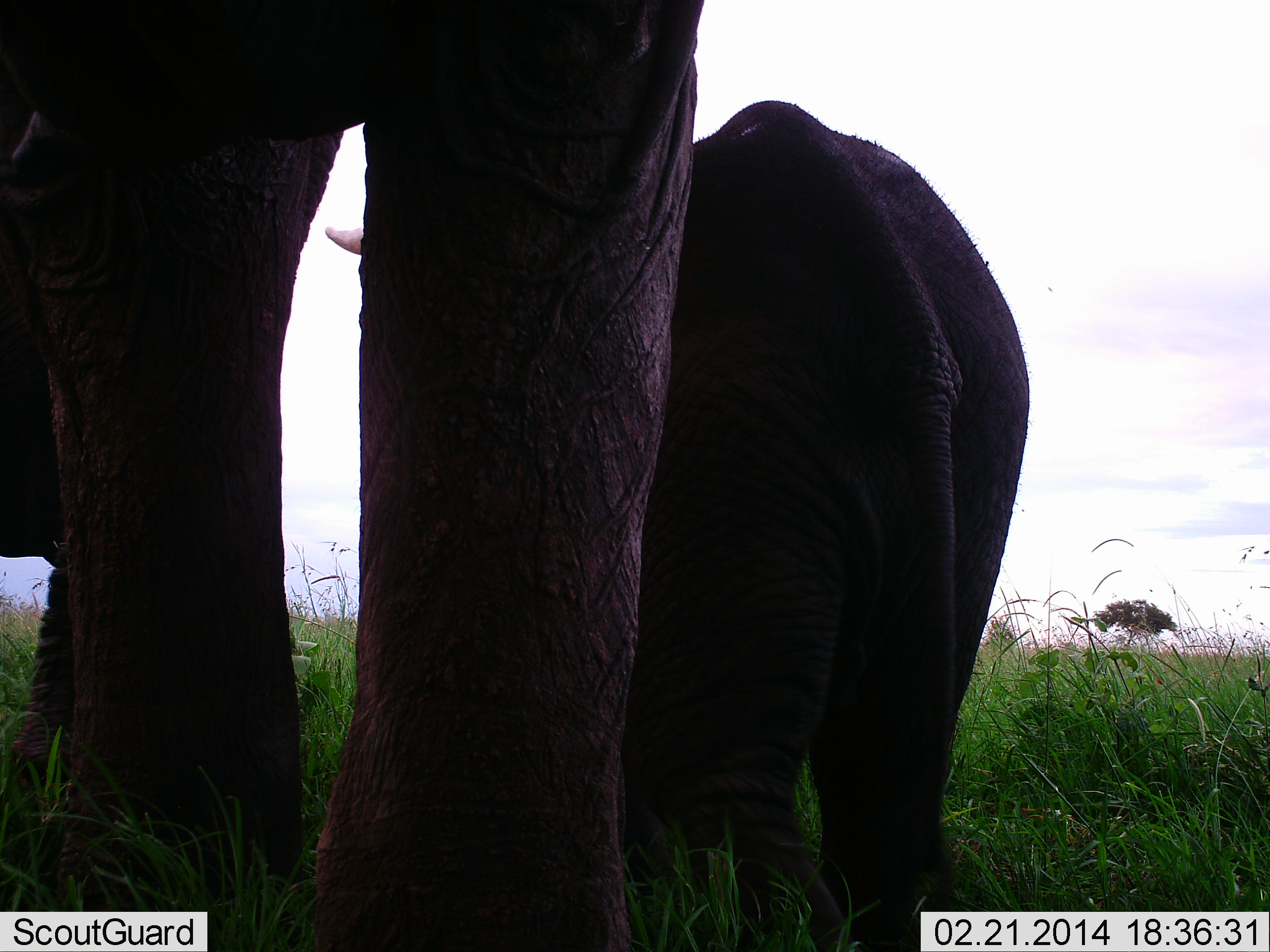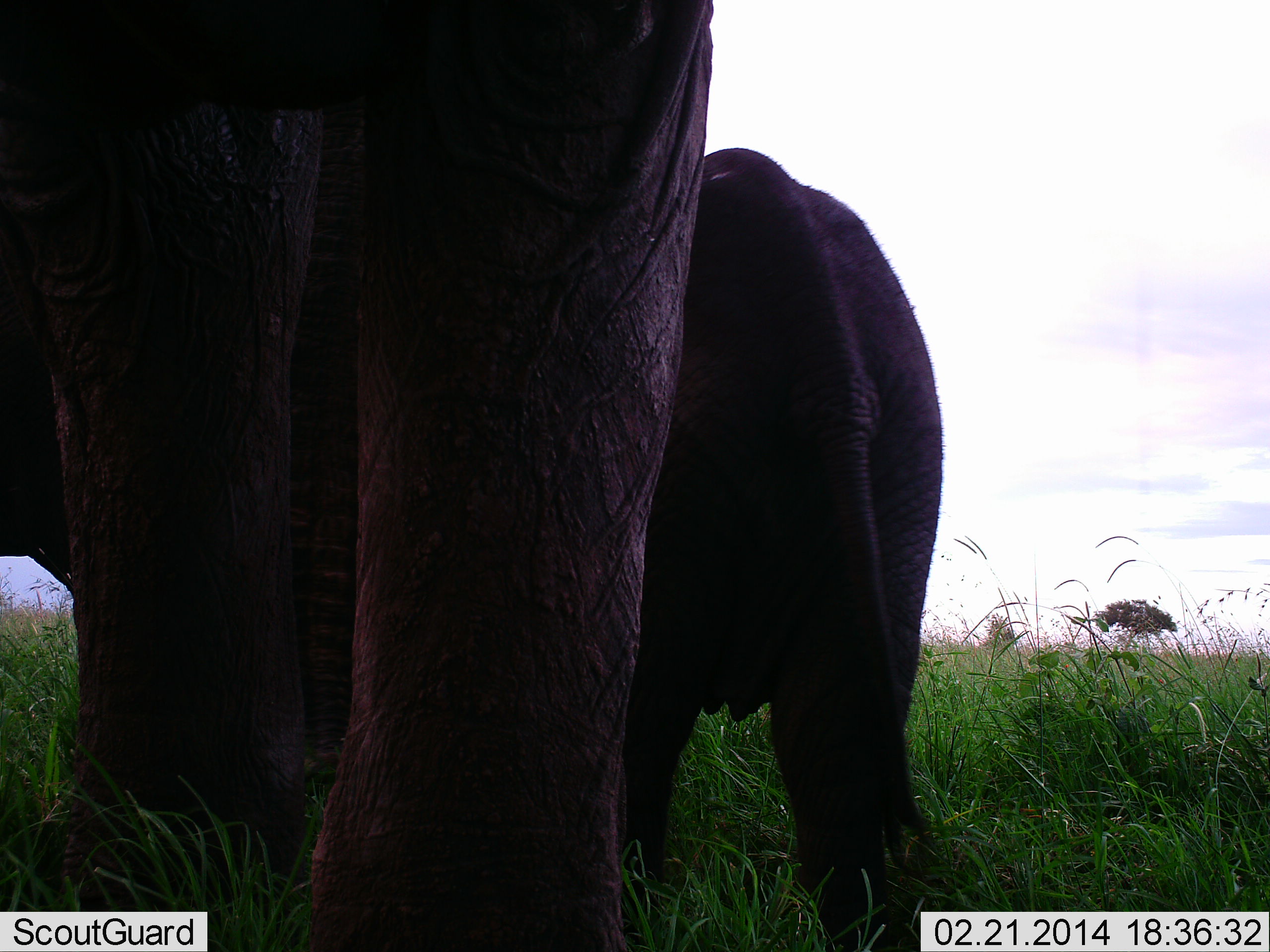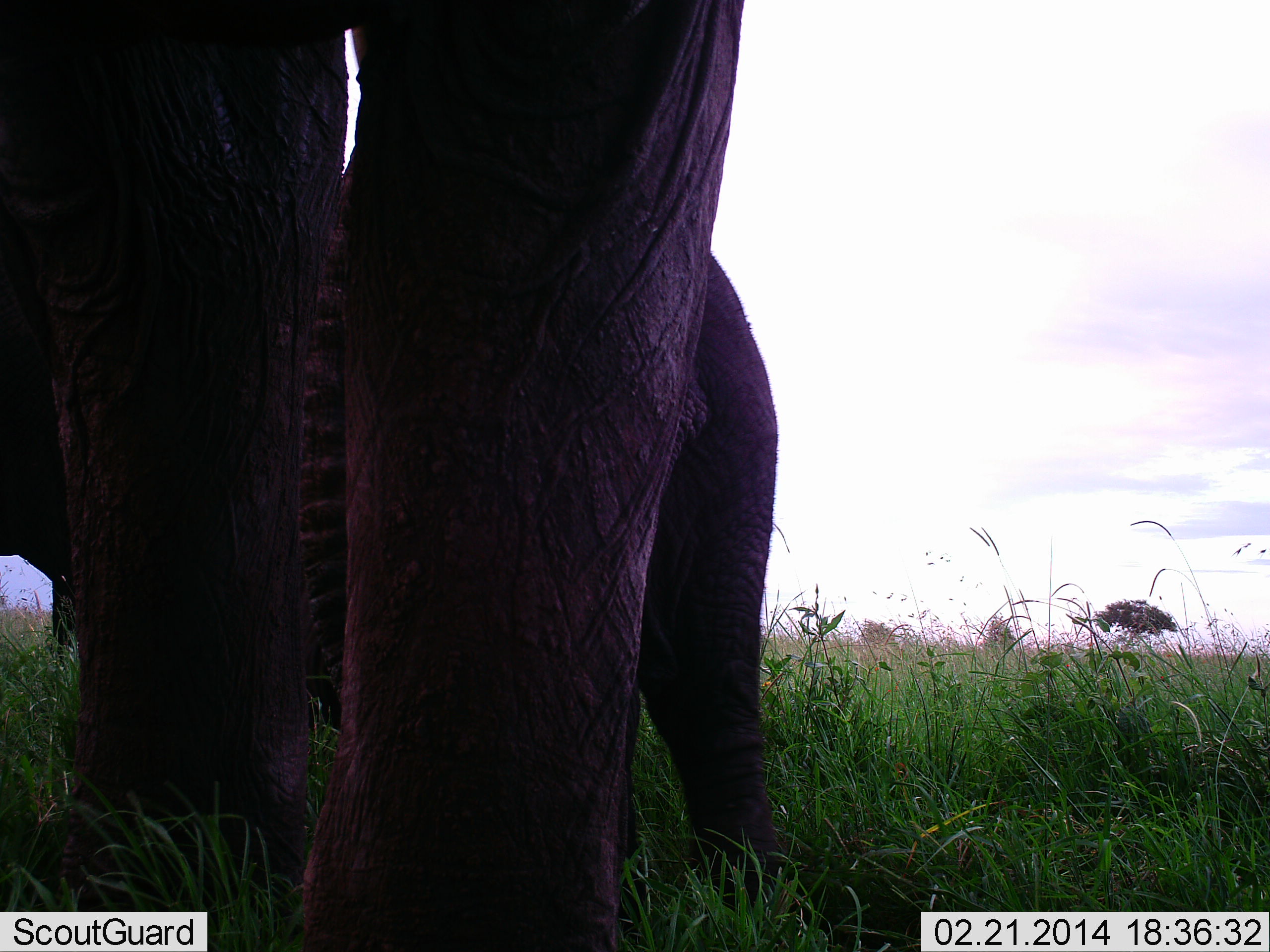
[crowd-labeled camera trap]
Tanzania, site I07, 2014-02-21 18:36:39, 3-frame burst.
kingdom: Animalia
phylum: Chordata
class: Mammalia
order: Proboscidea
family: Elephantidae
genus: Loxodonta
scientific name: Loxodonta africana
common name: african bush elephant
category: elephant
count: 2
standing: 60%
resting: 0%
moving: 50%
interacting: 0%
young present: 10%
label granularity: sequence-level